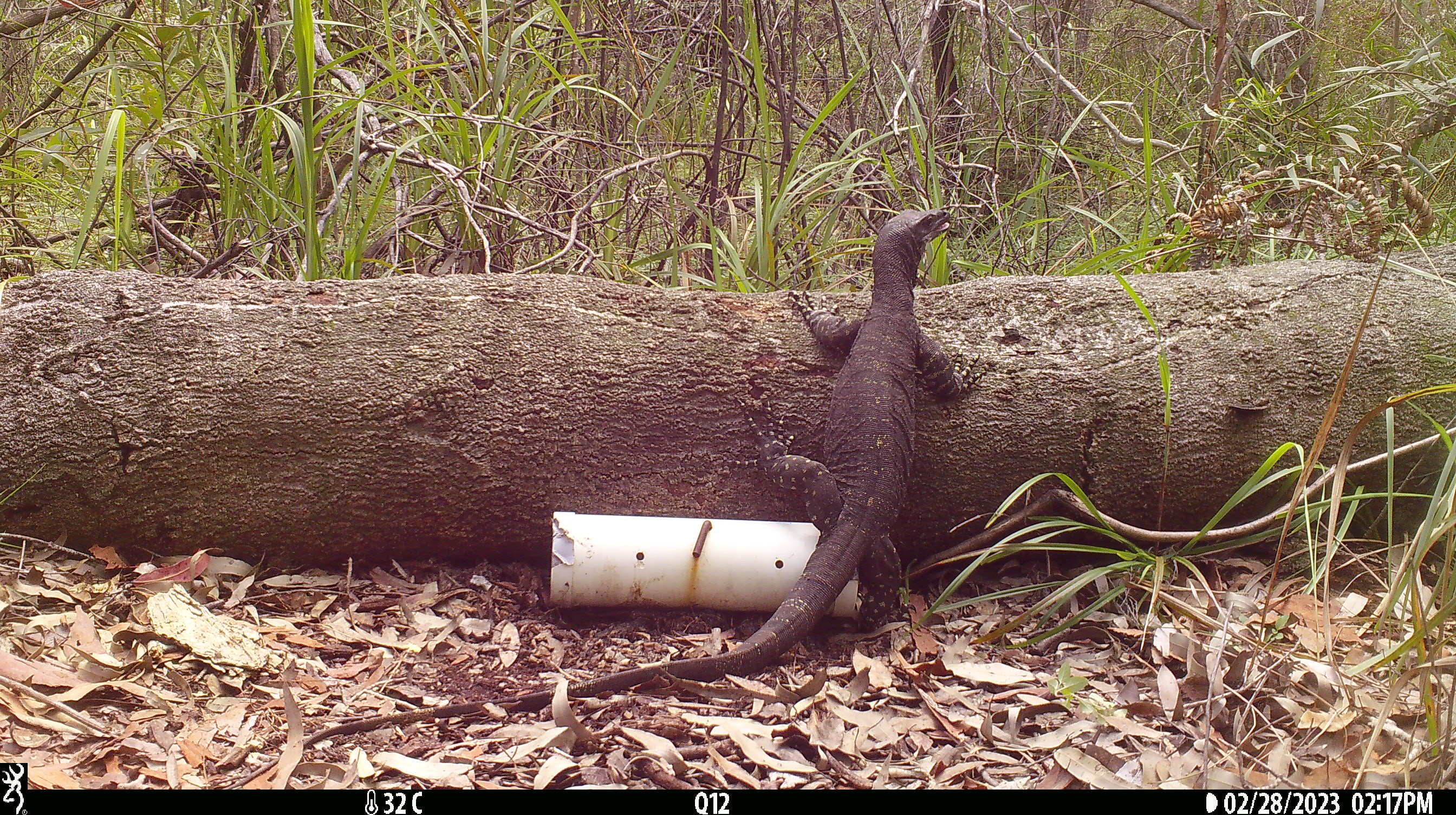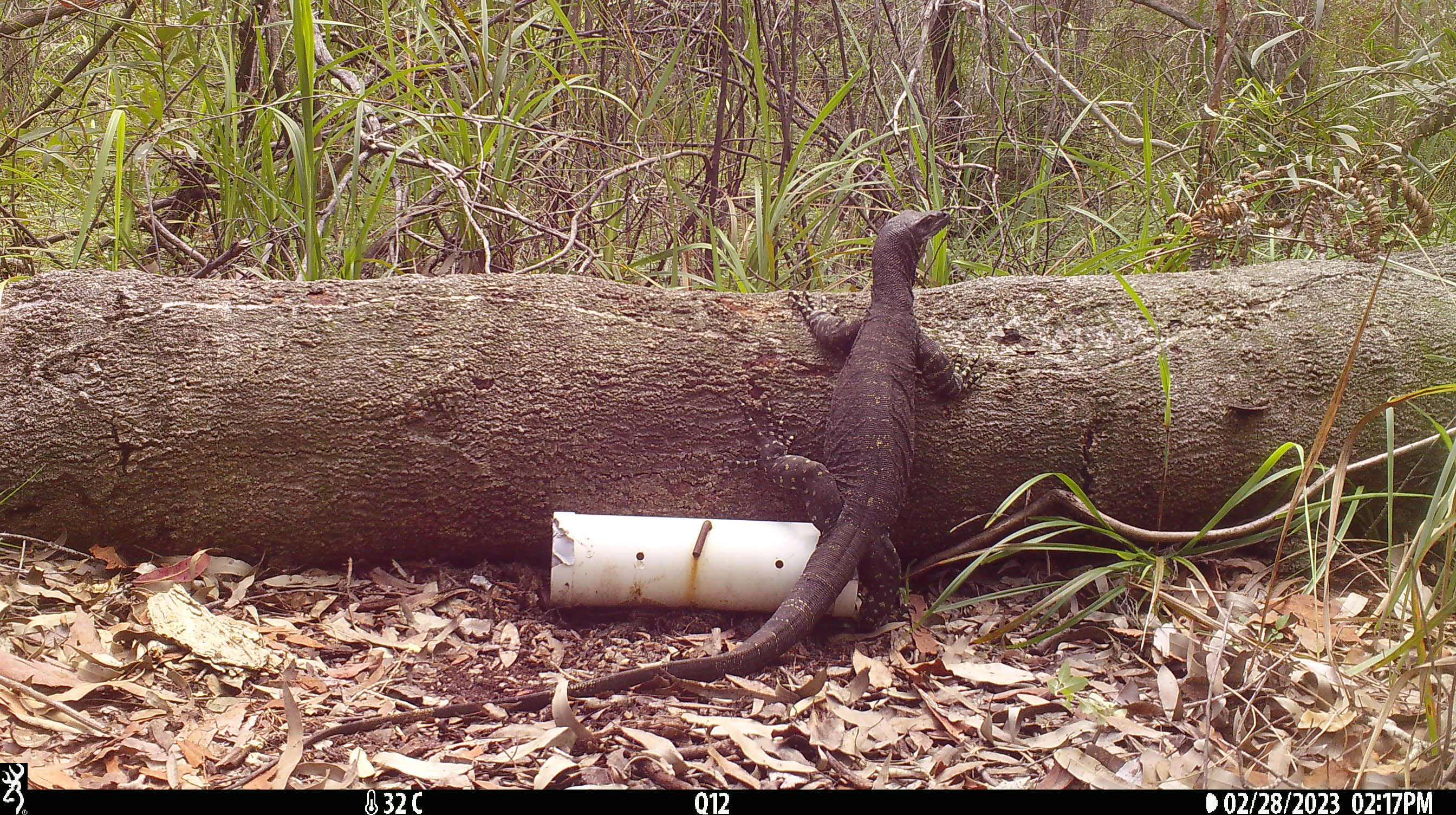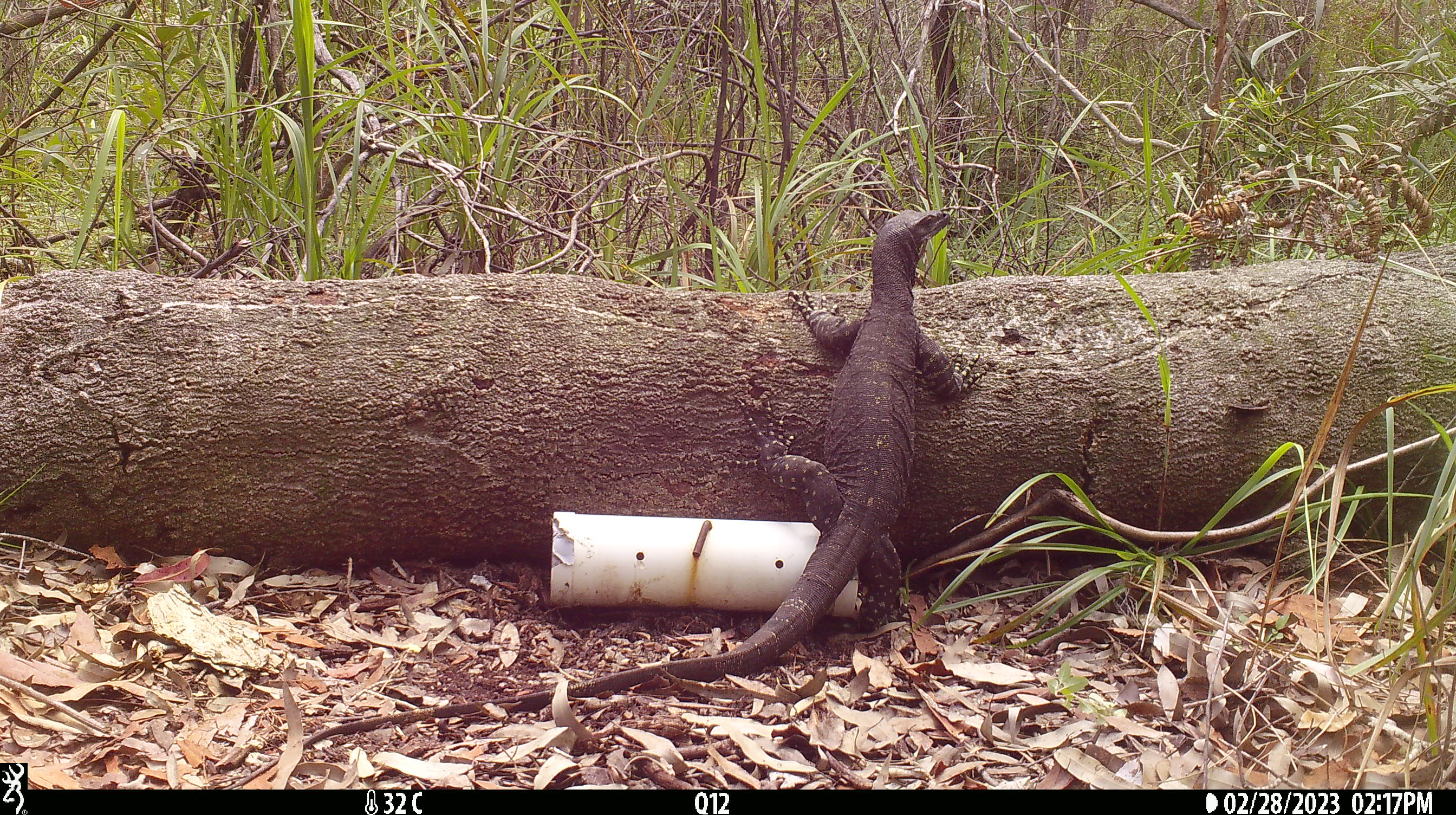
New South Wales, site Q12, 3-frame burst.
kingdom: Animalia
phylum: Chordata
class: Reptilia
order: Squamata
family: Varanidae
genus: Varanus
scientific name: Varanus varius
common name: lace monitor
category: goanna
Goanna (lace monitor) (Varanus varius).